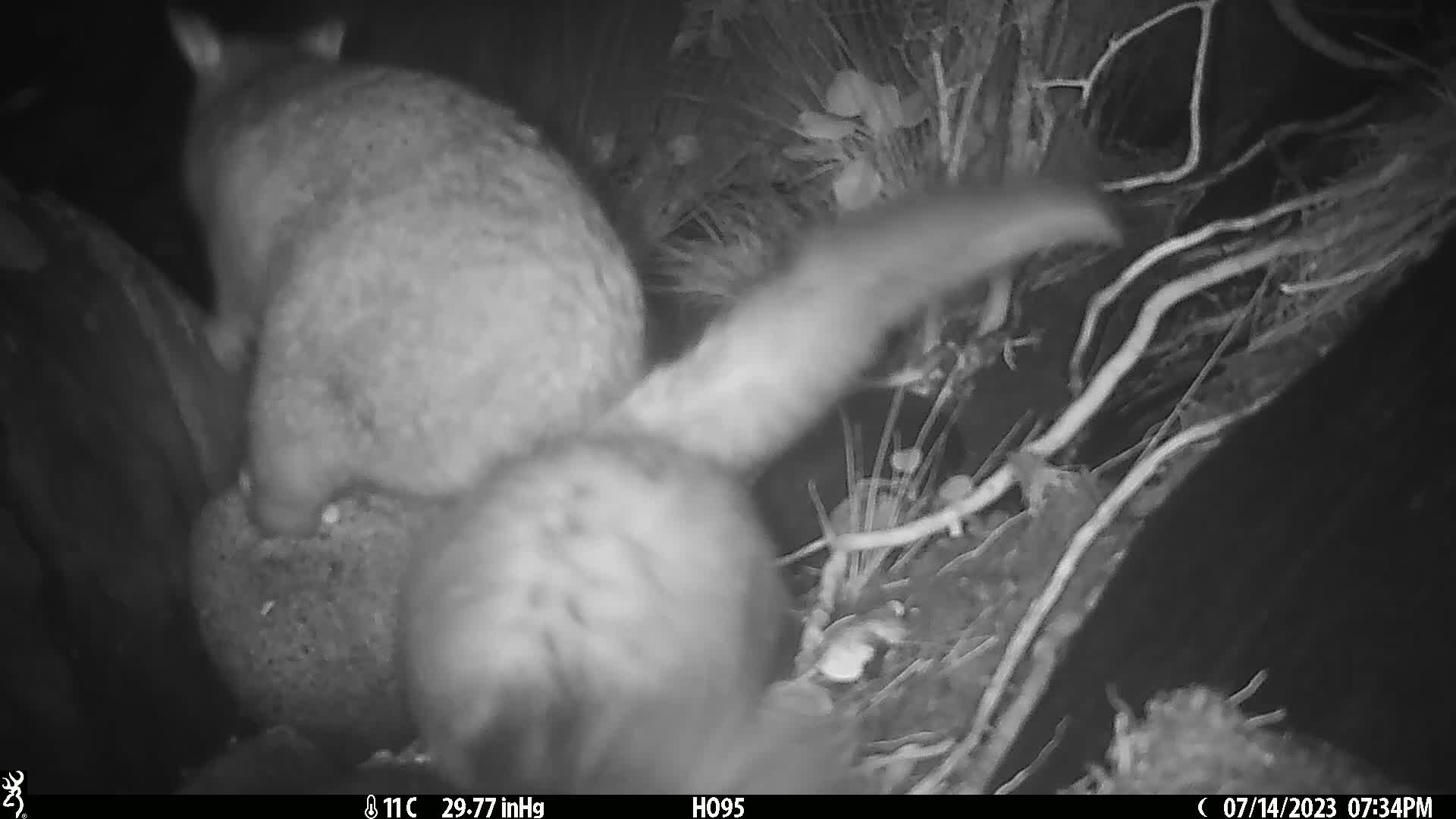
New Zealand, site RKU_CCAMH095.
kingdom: Animalia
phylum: Chordata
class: Mammalia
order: Diprotodontia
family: Phalangeridae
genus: Trichosurus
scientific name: Trichosurus vulpecula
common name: common brushtail possum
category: possum